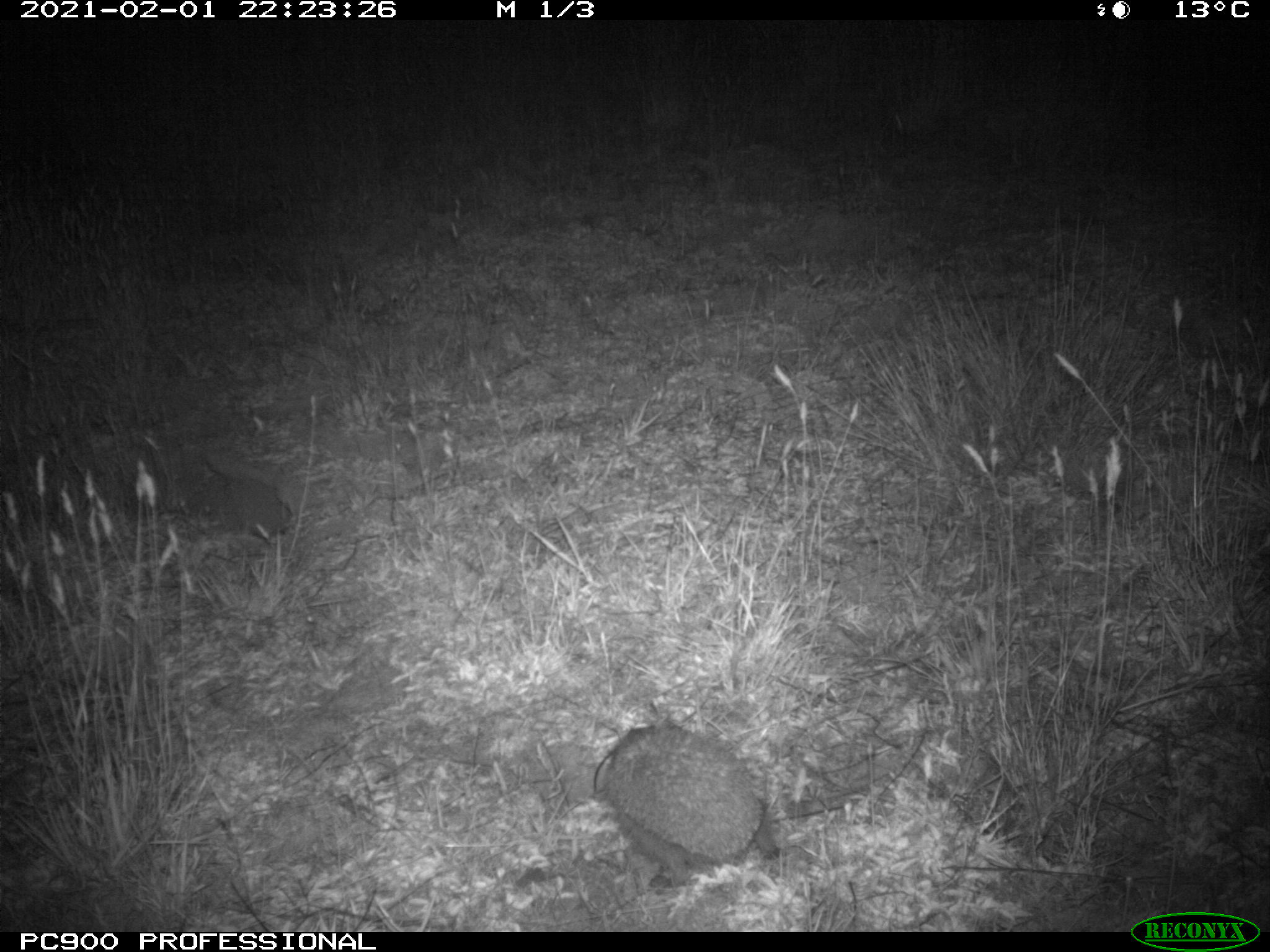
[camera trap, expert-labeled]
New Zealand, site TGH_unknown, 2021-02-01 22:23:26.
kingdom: Animalia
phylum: Chordata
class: Mammalia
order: Eulipotyphla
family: Erinaceidae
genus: Erinaceus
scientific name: Erinaceus europaeus europaeus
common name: european hedgehog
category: hedgehog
Hedgehog (european hedgehog) (Erinaceus europaeus europaeus).